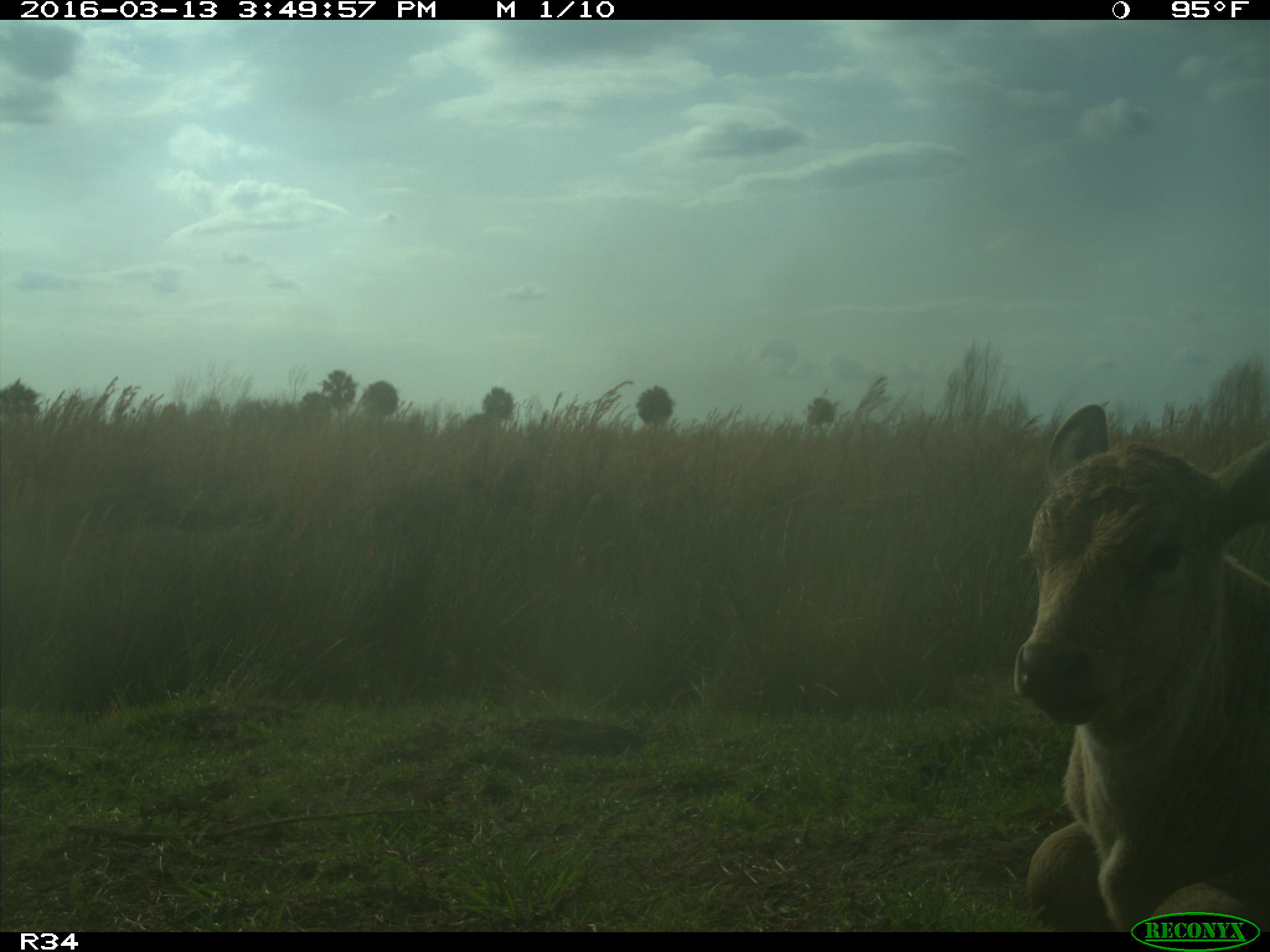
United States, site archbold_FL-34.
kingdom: Animalia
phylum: Chordata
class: Mammalia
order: Artiodactyla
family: Bovidae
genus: Bos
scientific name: Bos taurus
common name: domestic cow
Bos taurus (domestic cow).